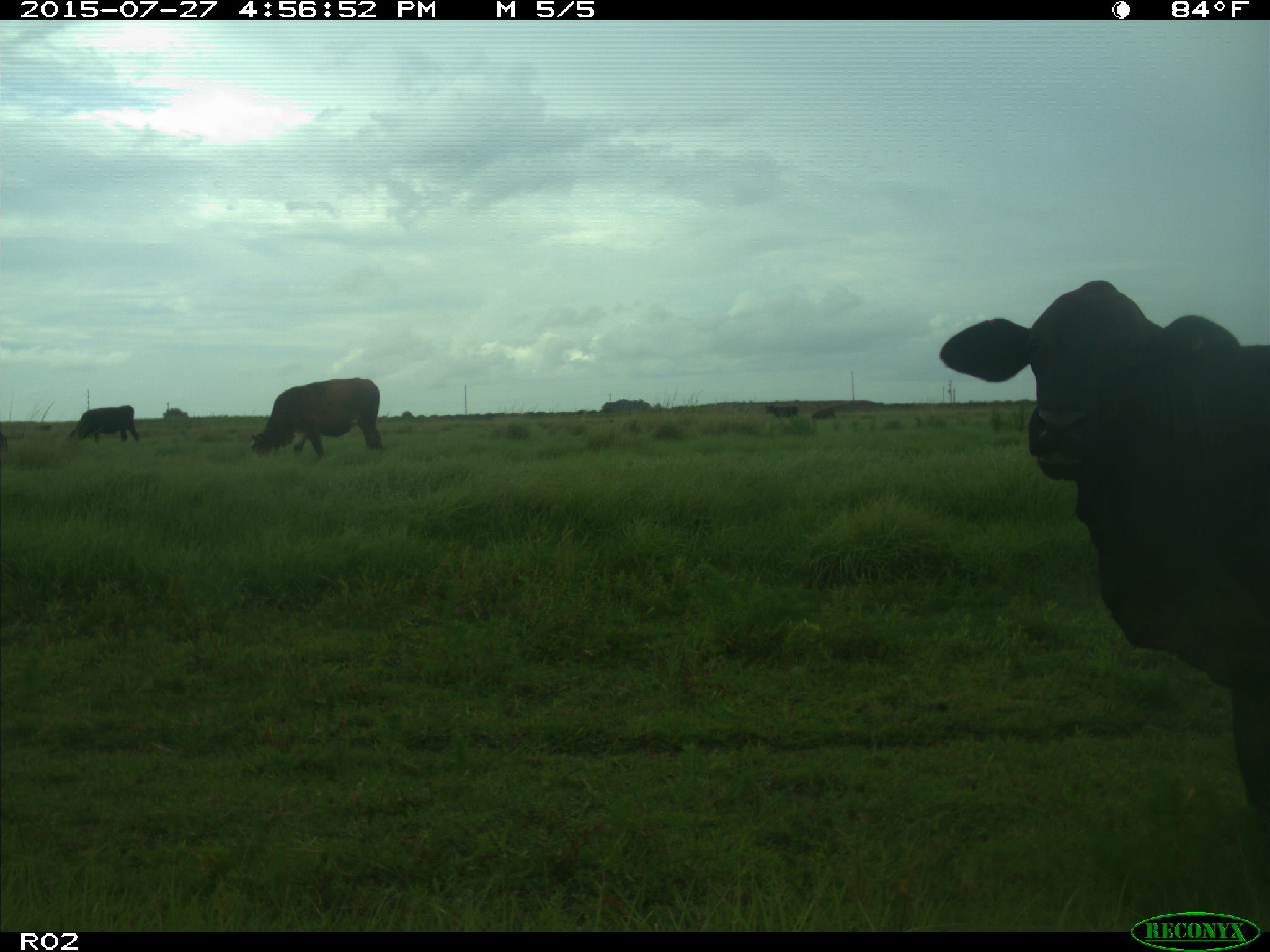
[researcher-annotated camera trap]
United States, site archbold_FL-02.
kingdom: Animalia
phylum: Chordata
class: Mammalia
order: Artiodactyla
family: Bovidae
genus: Bos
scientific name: Bos taurus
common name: domestic cow